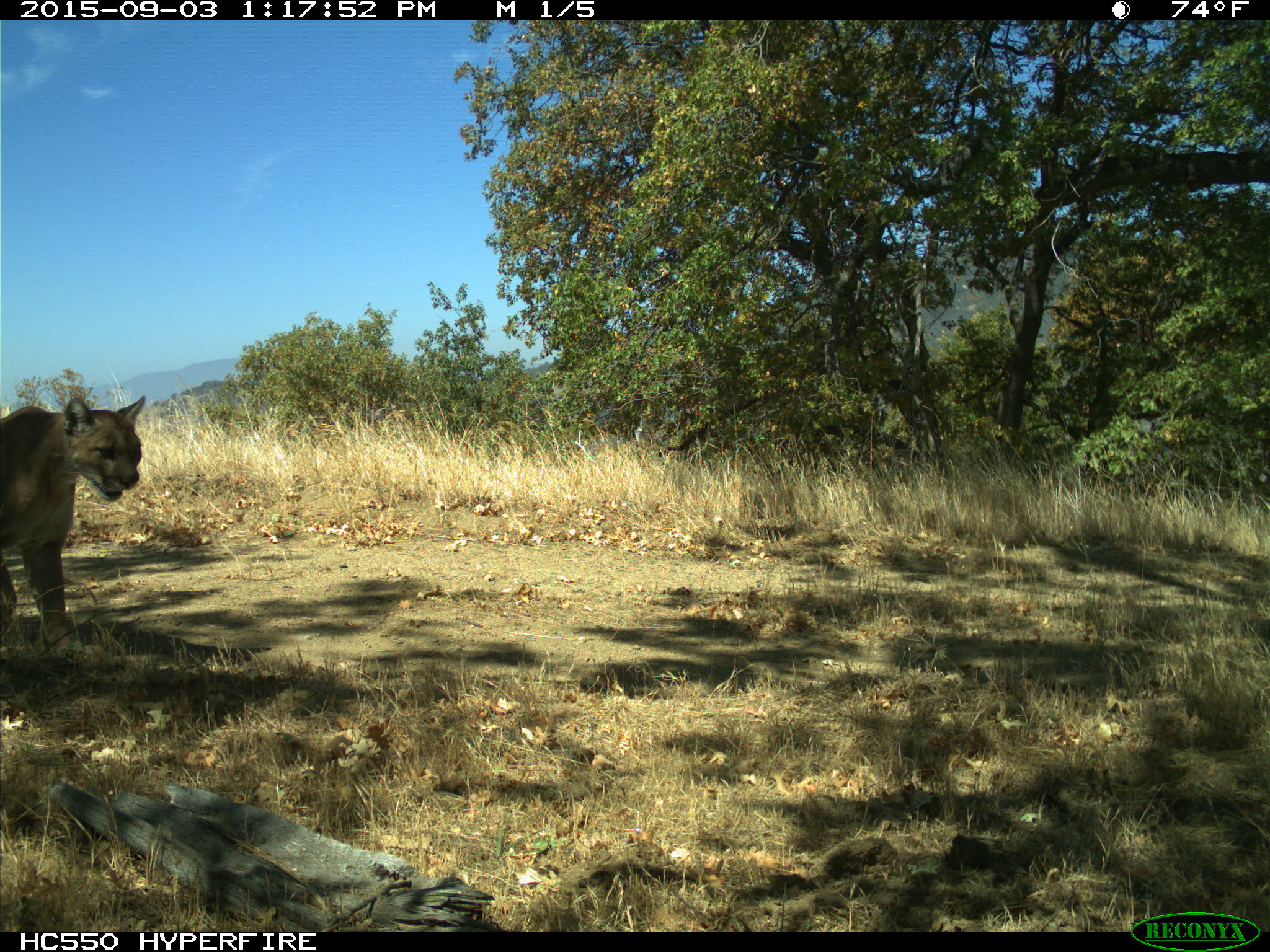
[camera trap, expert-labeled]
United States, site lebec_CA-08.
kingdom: Animalia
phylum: Chordata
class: Mammalia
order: Carnivora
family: Felidae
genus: Puma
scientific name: Puma concolor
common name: mountain lion